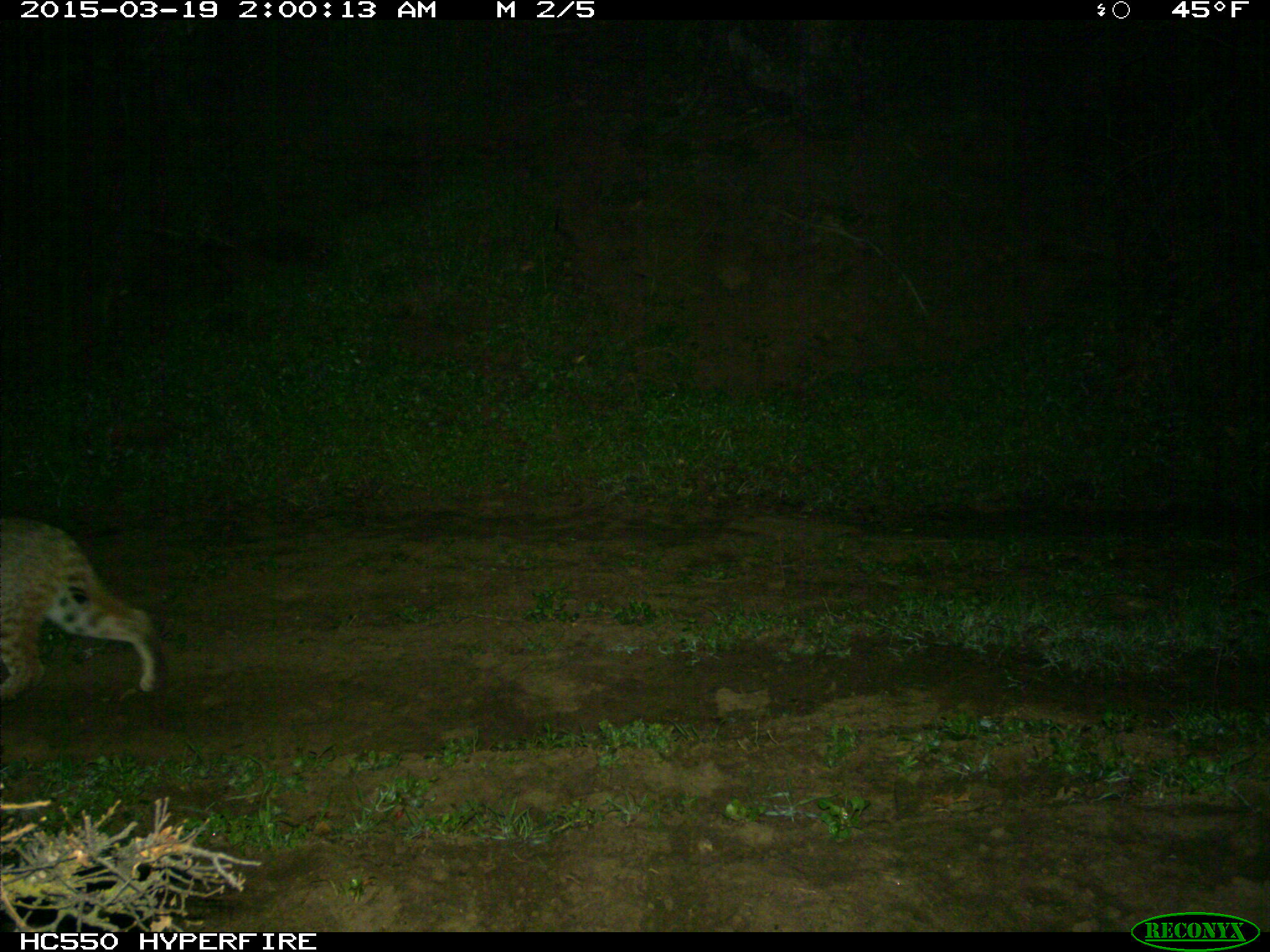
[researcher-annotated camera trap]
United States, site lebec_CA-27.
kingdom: Animalia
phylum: Chordata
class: Mammalia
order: Carnivora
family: Felidae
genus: Lynx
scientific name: Lynx rufus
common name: bobcat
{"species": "Lynx rufus (bobcat)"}